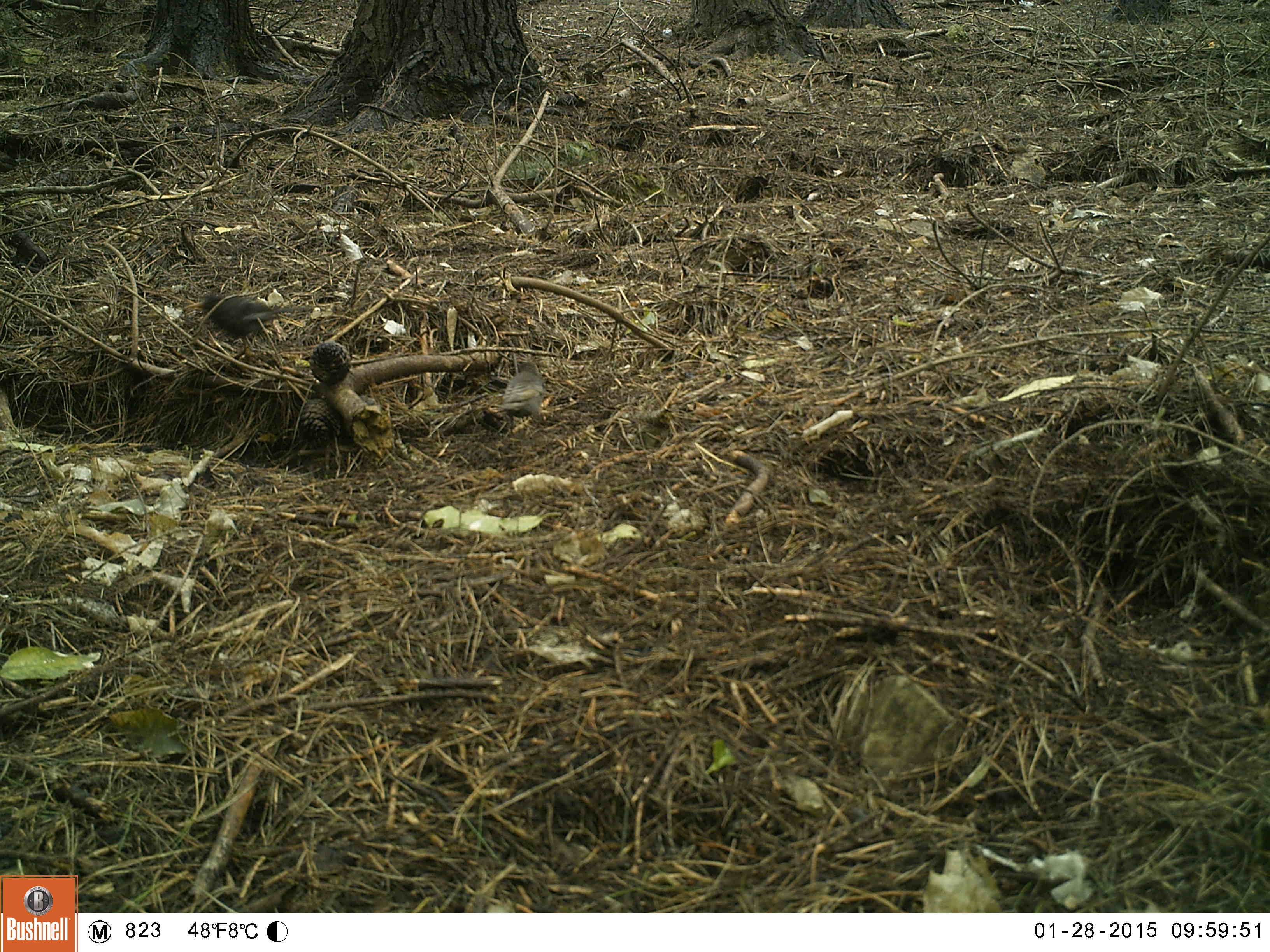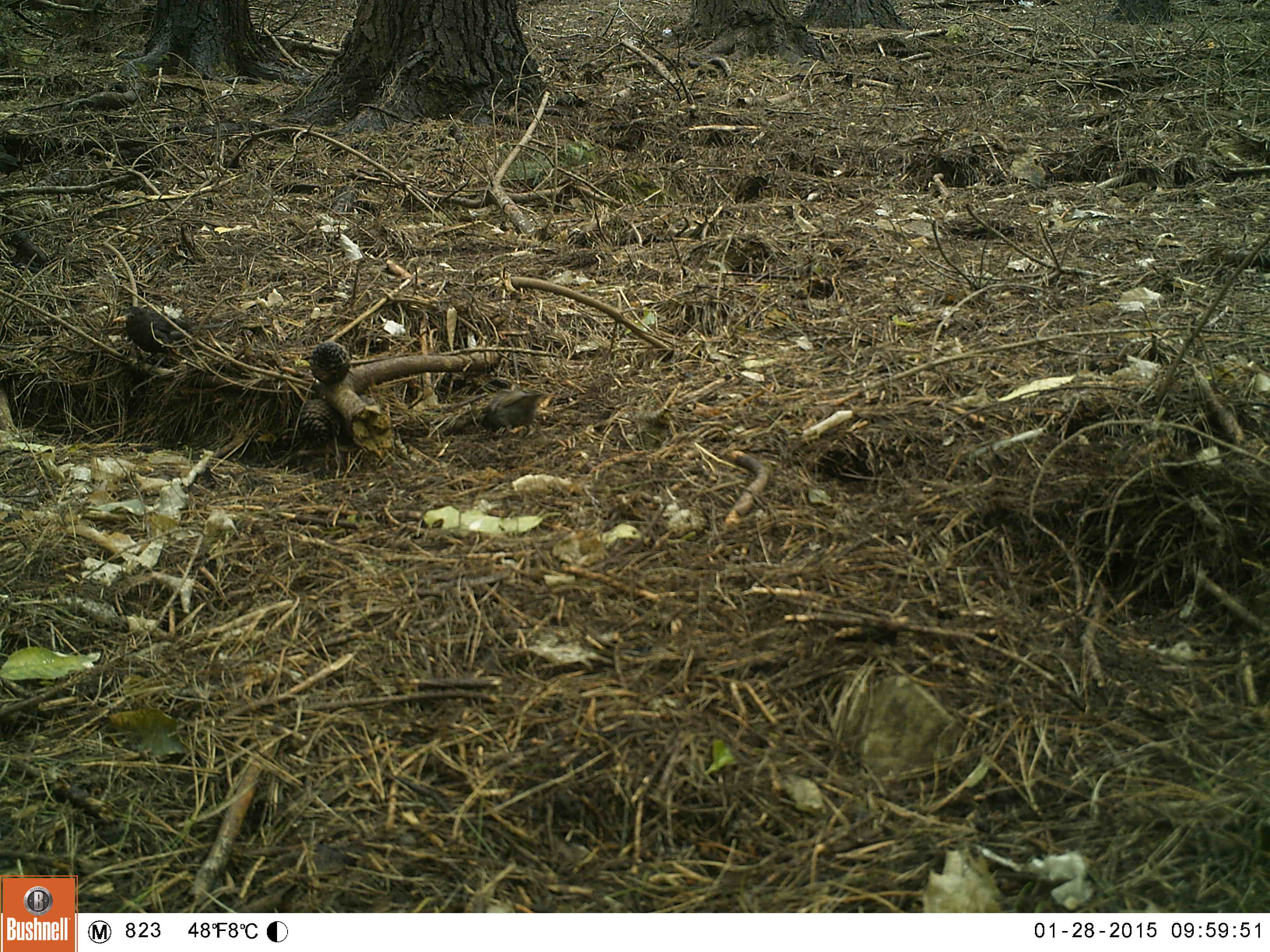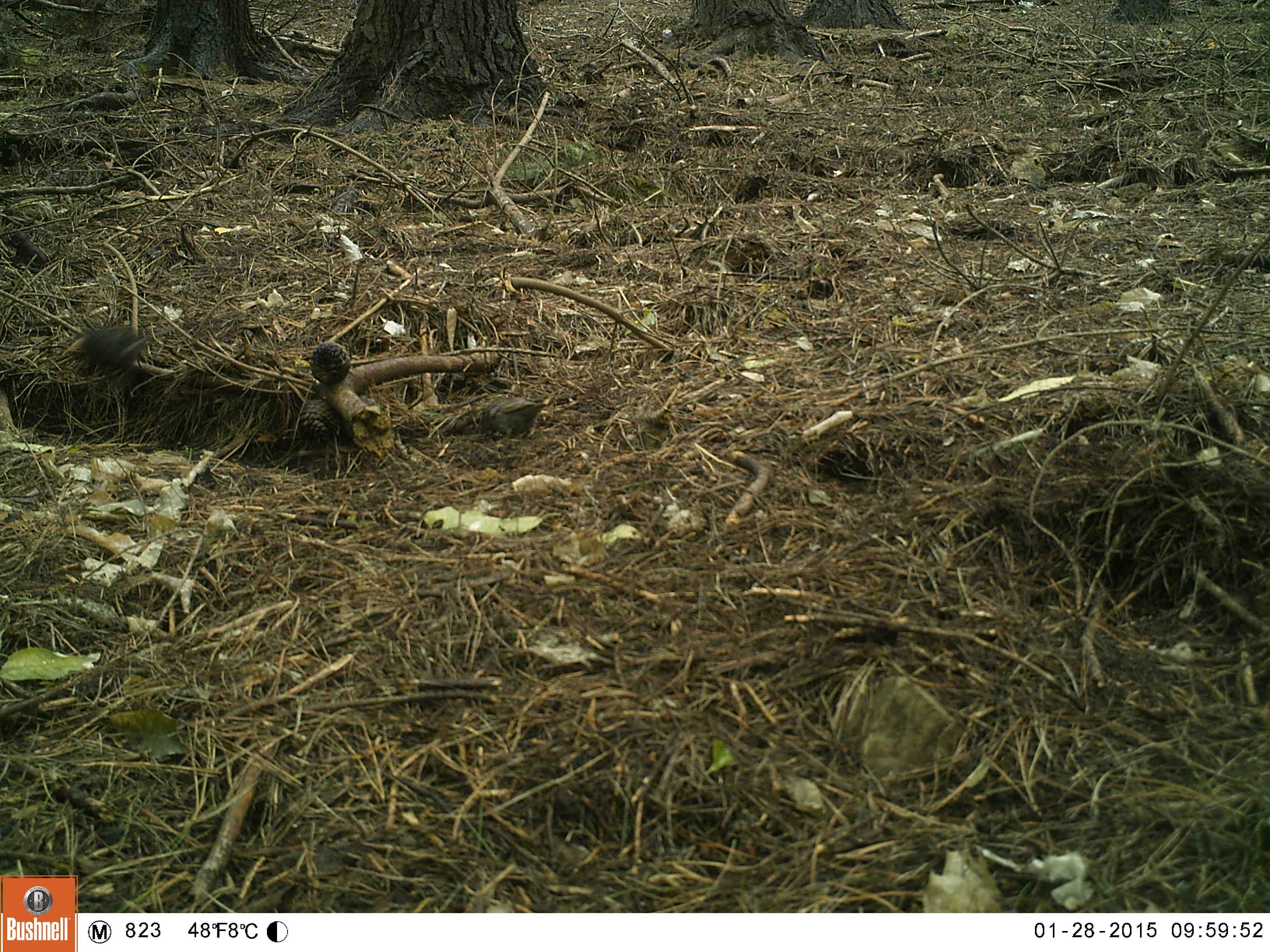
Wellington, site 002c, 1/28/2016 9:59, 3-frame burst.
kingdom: Animalia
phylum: Chordata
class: Aves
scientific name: Aves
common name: bird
Bird (Aves).